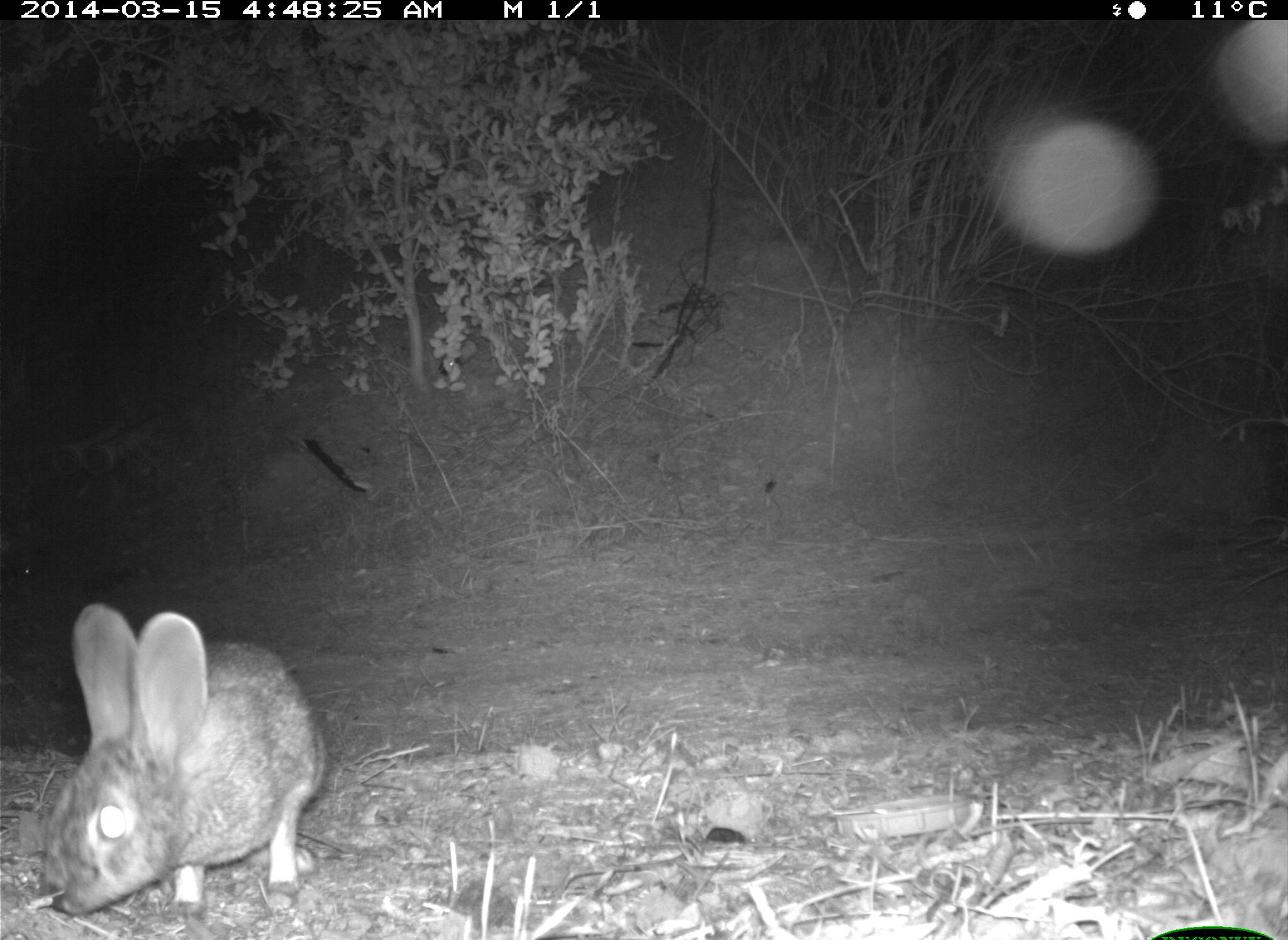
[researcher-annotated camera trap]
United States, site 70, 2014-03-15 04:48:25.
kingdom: Animalia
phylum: Chordata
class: Mammalia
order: Lagomorpha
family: Leporidae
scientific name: Leporidae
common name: rabbits and hares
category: rabbit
Rabbit (rabbits and hares) (Leporidae).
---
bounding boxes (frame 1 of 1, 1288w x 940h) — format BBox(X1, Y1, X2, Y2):
rabbit: BBox(40, 600, 328, 925)